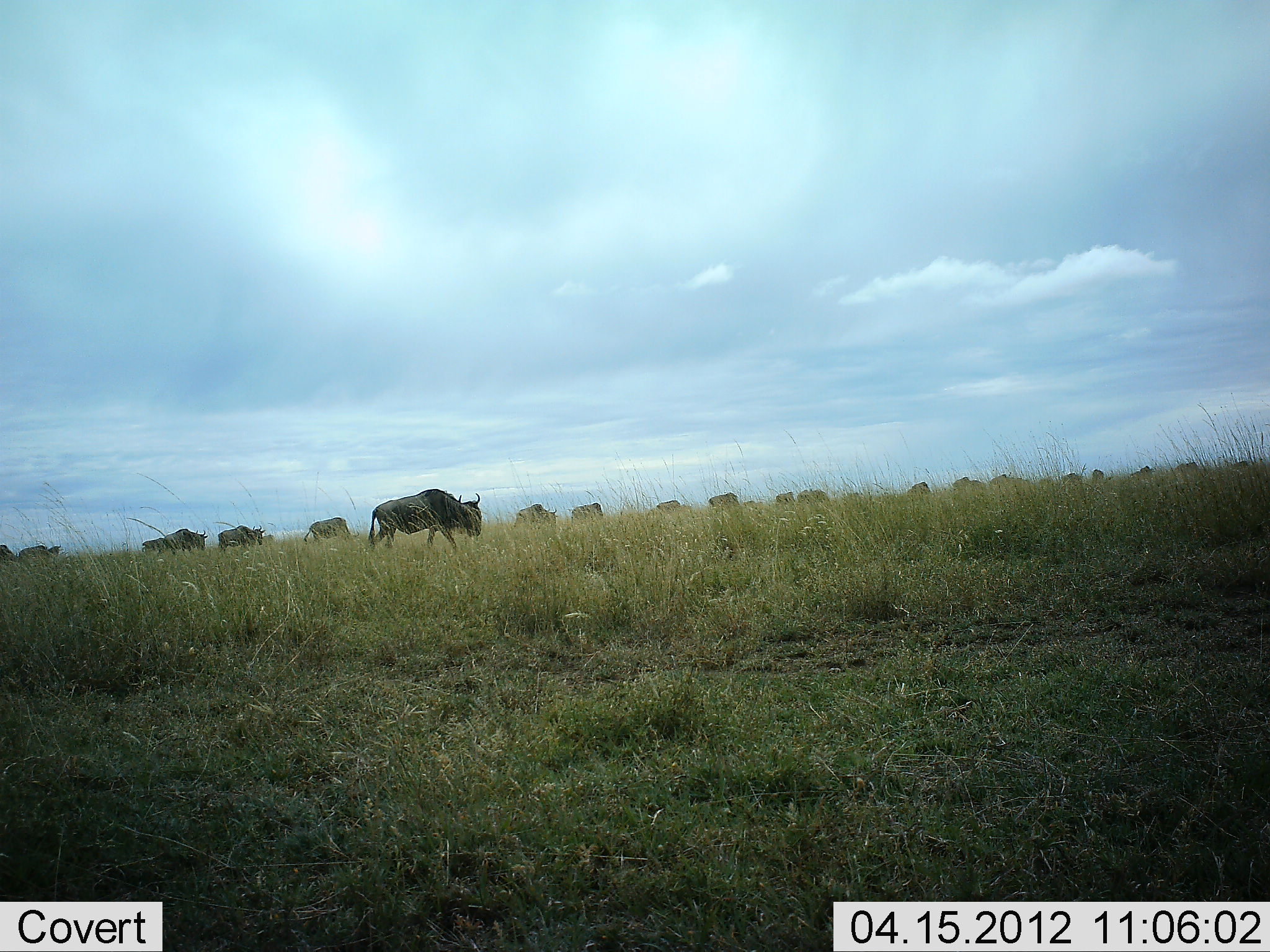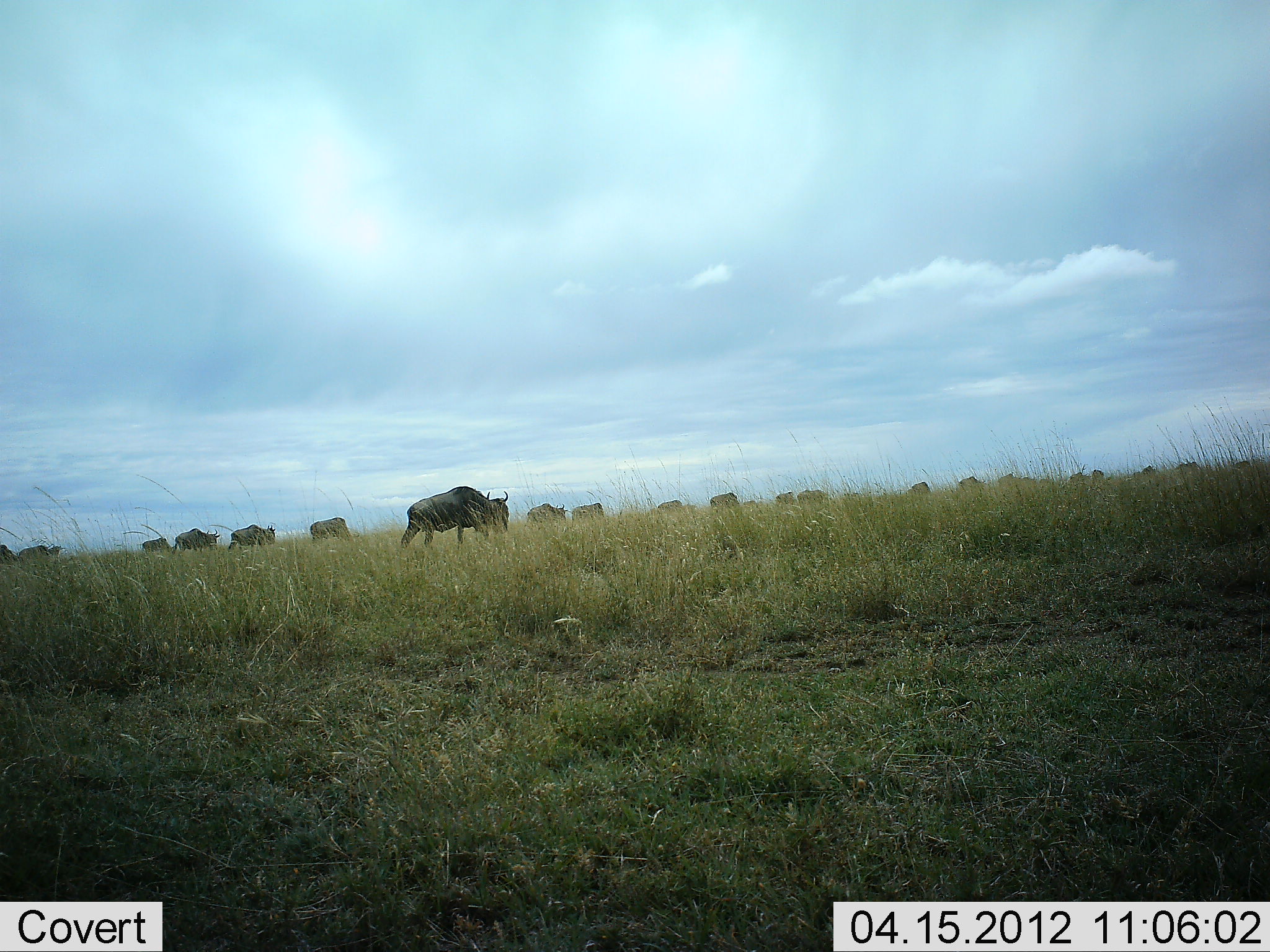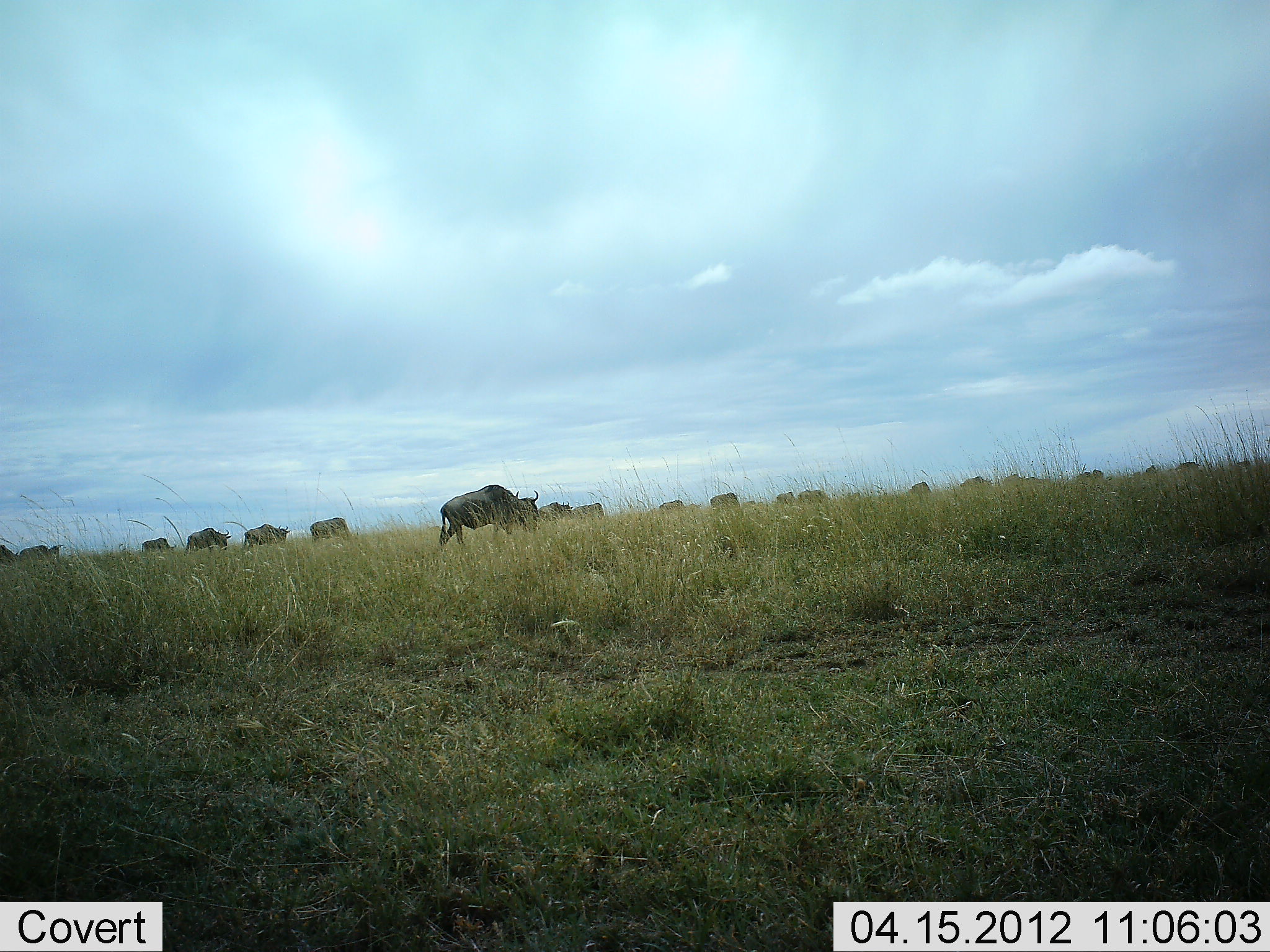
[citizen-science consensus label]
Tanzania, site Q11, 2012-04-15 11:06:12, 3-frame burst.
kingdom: Animalia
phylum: Chordata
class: Mammalia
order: Artiodactyla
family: Bovidae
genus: Connochaetes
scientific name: Connochaetes taurinus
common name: blue wildebeest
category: wildebeest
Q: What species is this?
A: Wildebeest (blue wildebeest) (Connochaetes taurinus).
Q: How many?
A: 11-50.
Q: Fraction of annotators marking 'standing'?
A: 18%.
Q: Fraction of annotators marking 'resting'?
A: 0%.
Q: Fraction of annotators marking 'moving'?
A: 82%.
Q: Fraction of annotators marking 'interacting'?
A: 0%.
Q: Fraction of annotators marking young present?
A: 0%.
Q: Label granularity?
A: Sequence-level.